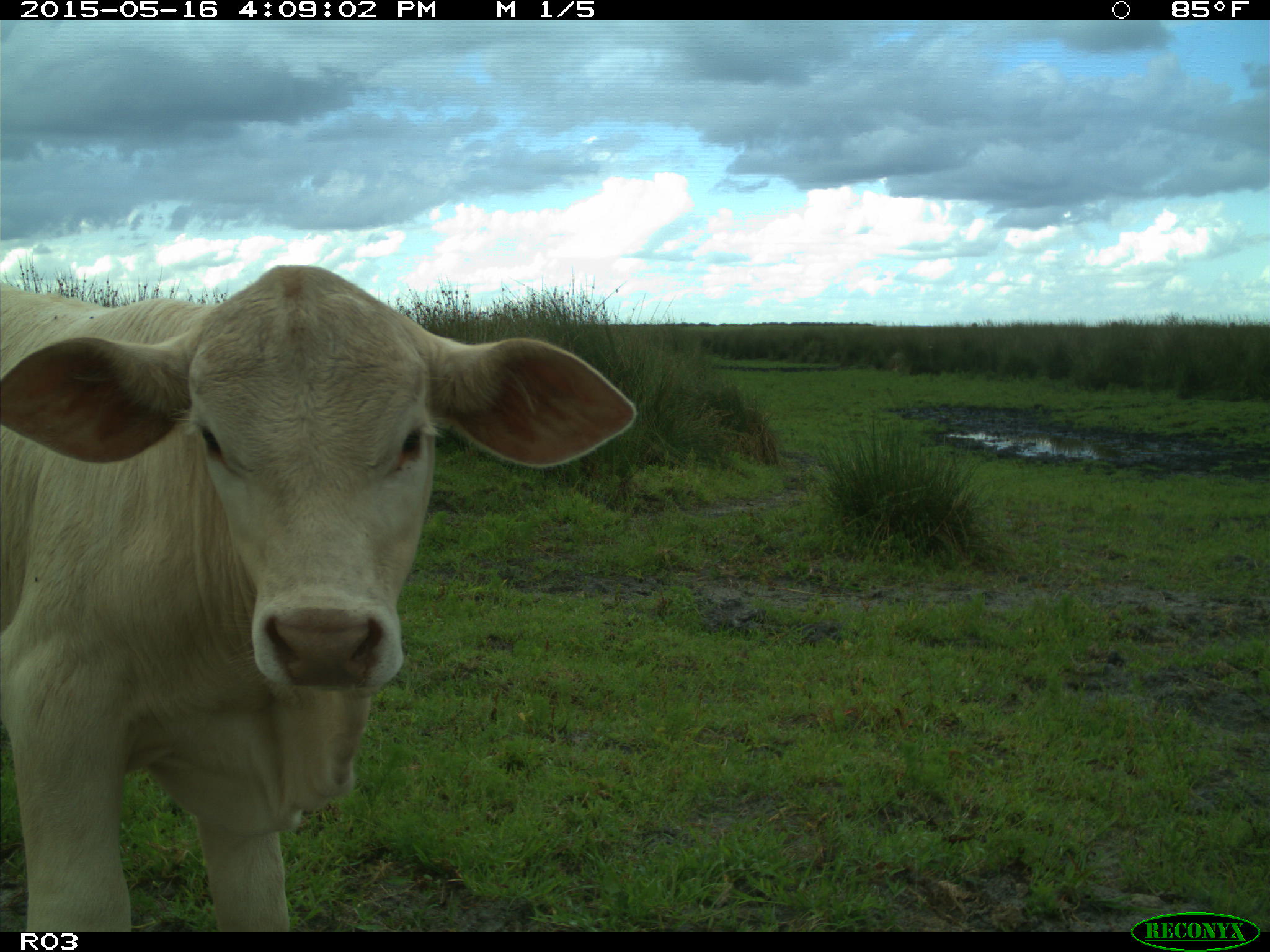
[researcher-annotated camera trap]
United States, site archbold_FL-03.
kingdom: Animalia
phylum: Chordata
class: Mammalia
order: Artiodactyla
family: Bovidae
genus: Bos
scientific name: Bos taurus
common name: domestic cow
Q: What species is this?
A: Bos taurus (domestic cow).